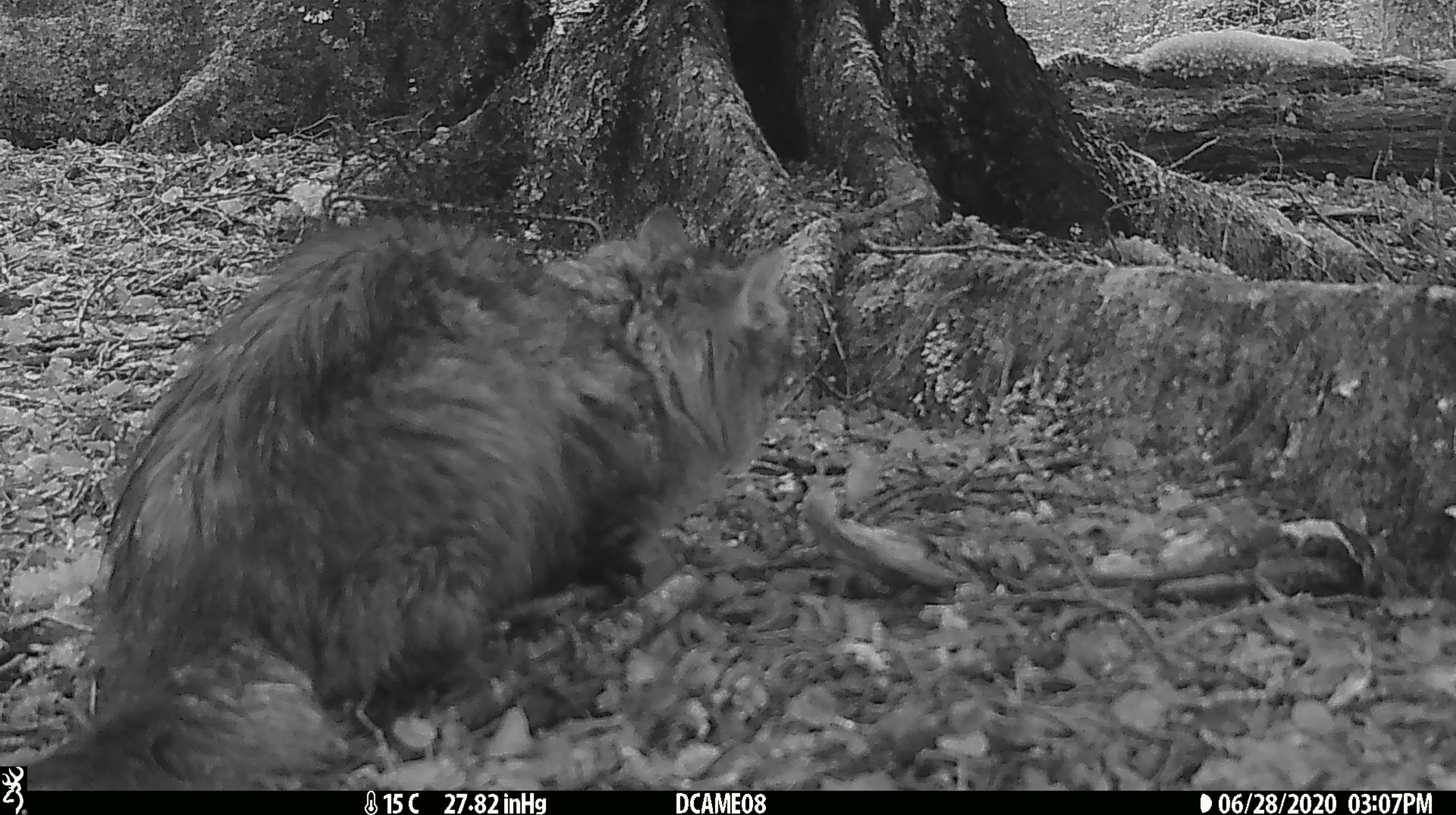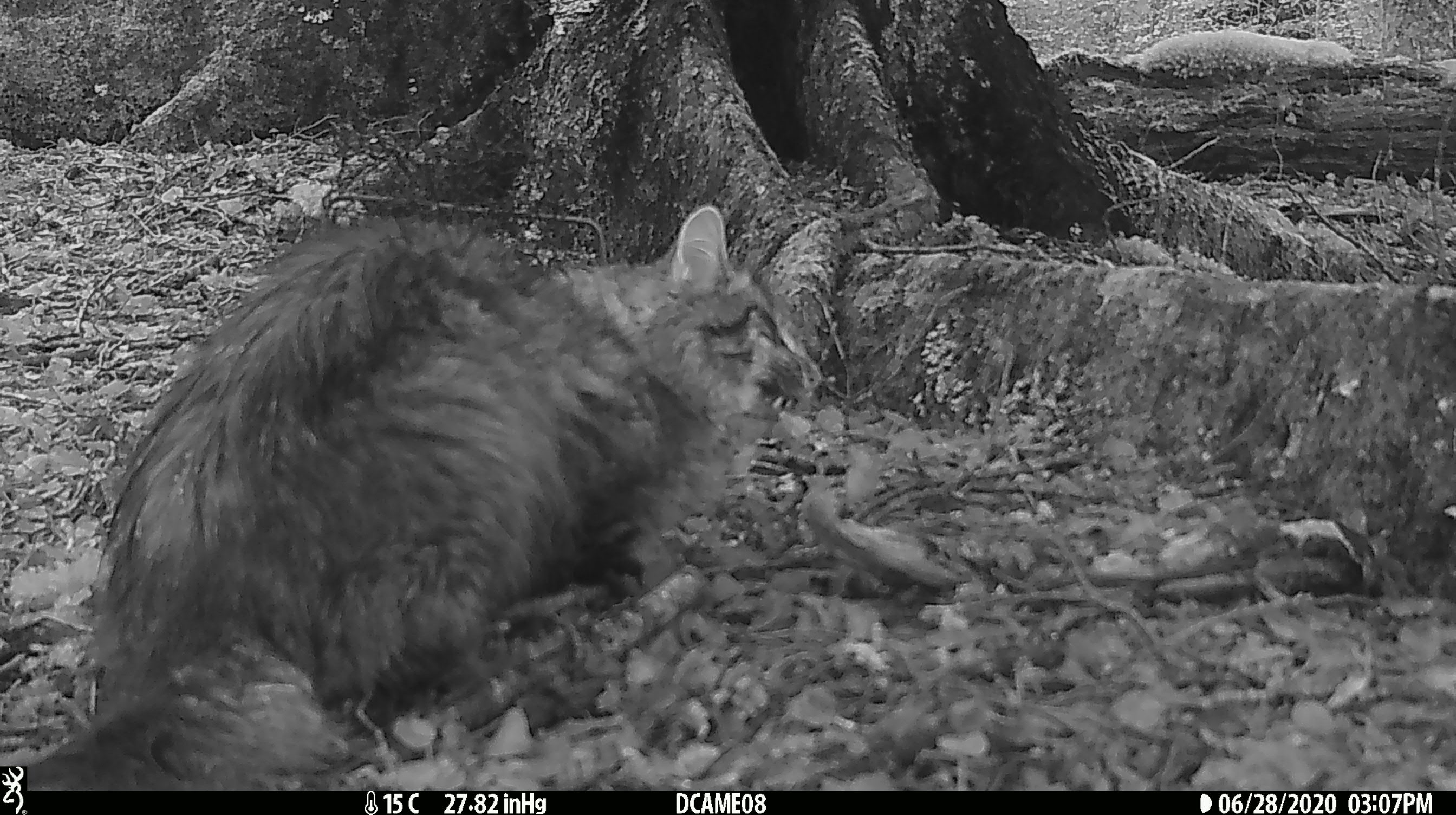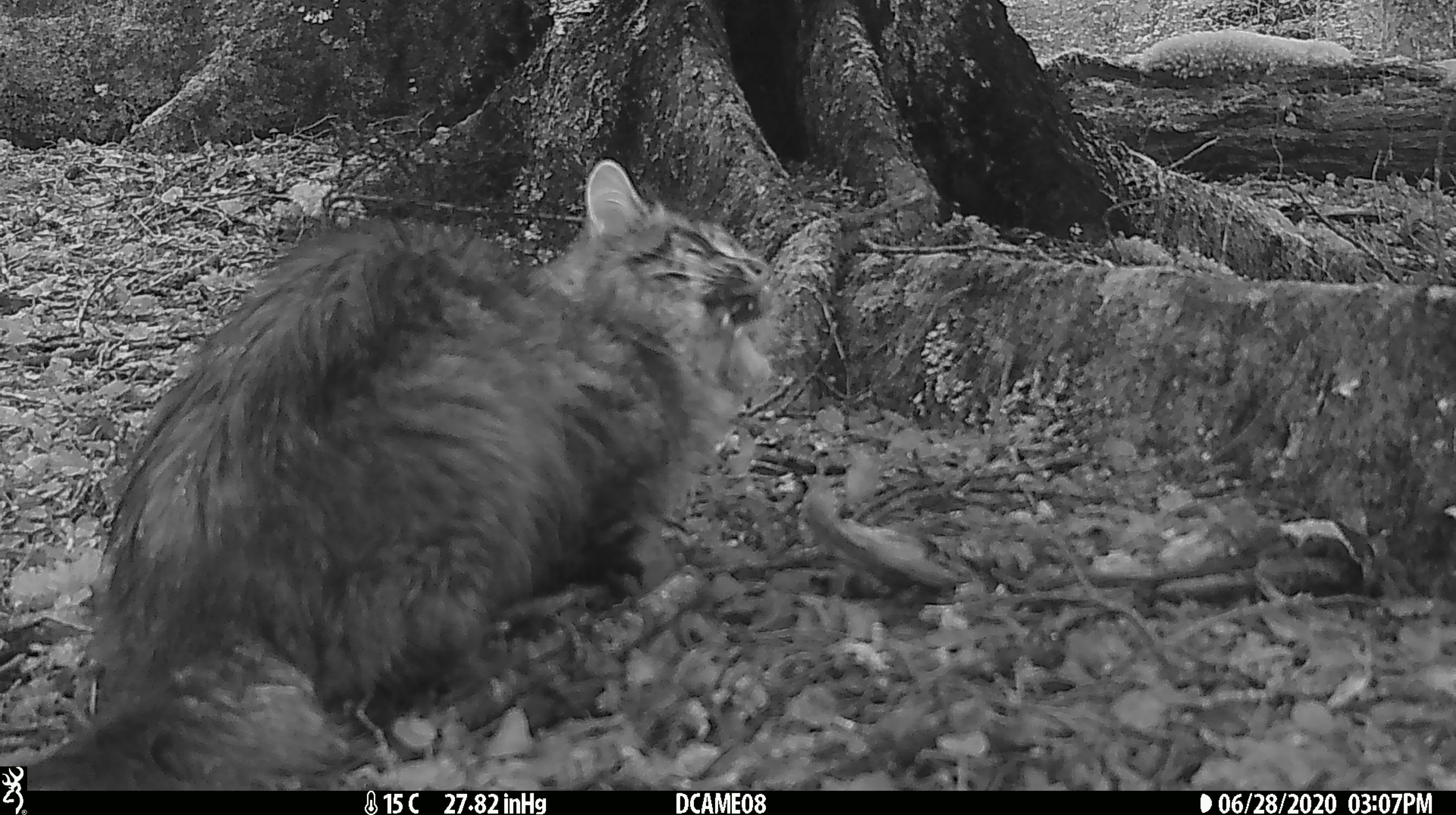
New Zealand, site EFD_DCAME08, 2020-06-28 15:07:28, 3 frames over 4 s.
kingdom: Animalia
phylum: Chordata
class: Mammalia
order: Carnivora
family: Felidae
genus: Felis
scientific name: Felis catus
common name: domestic cat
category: cat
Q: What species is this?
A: Cat (domestic cat) (Felis catus).